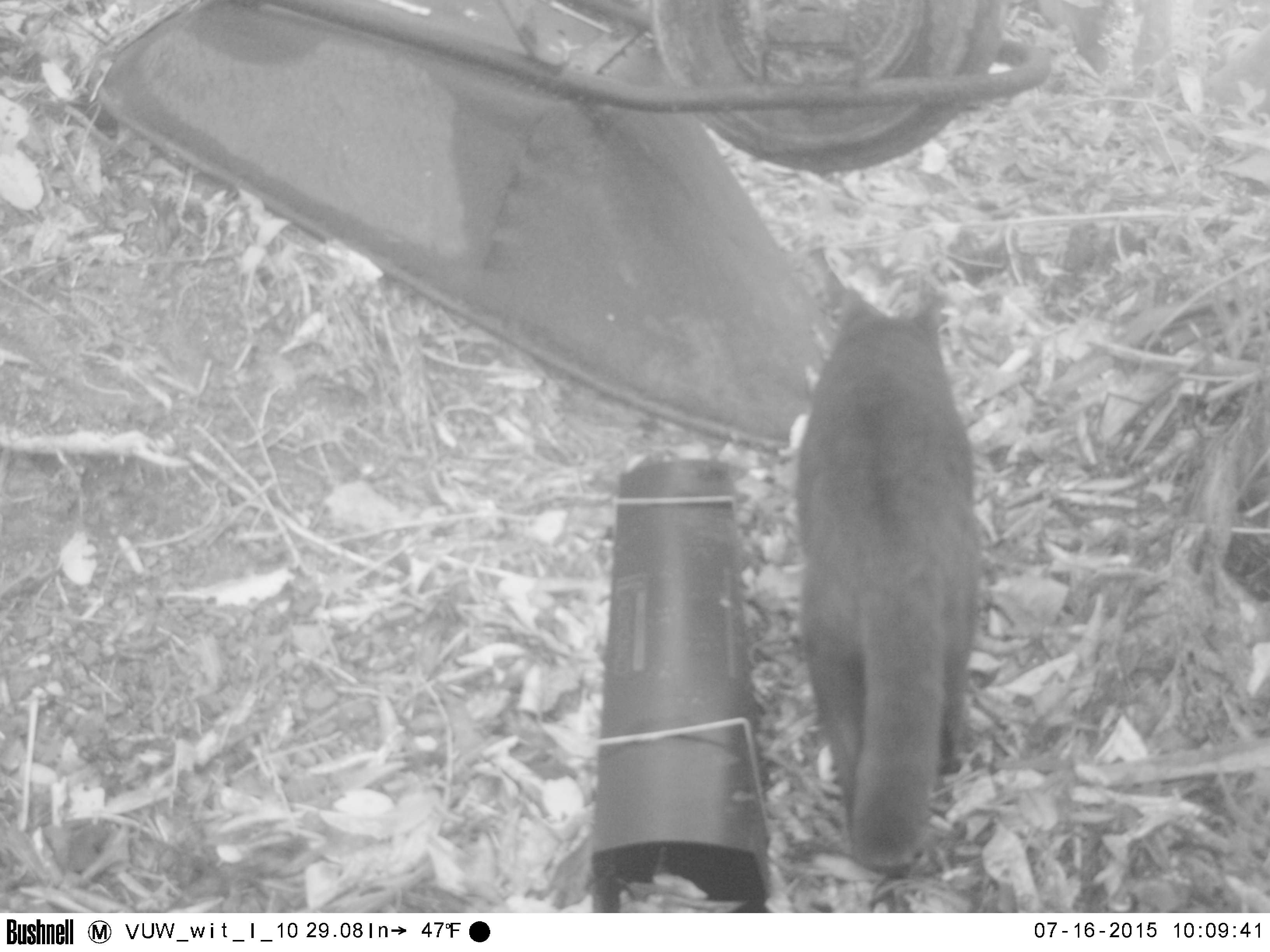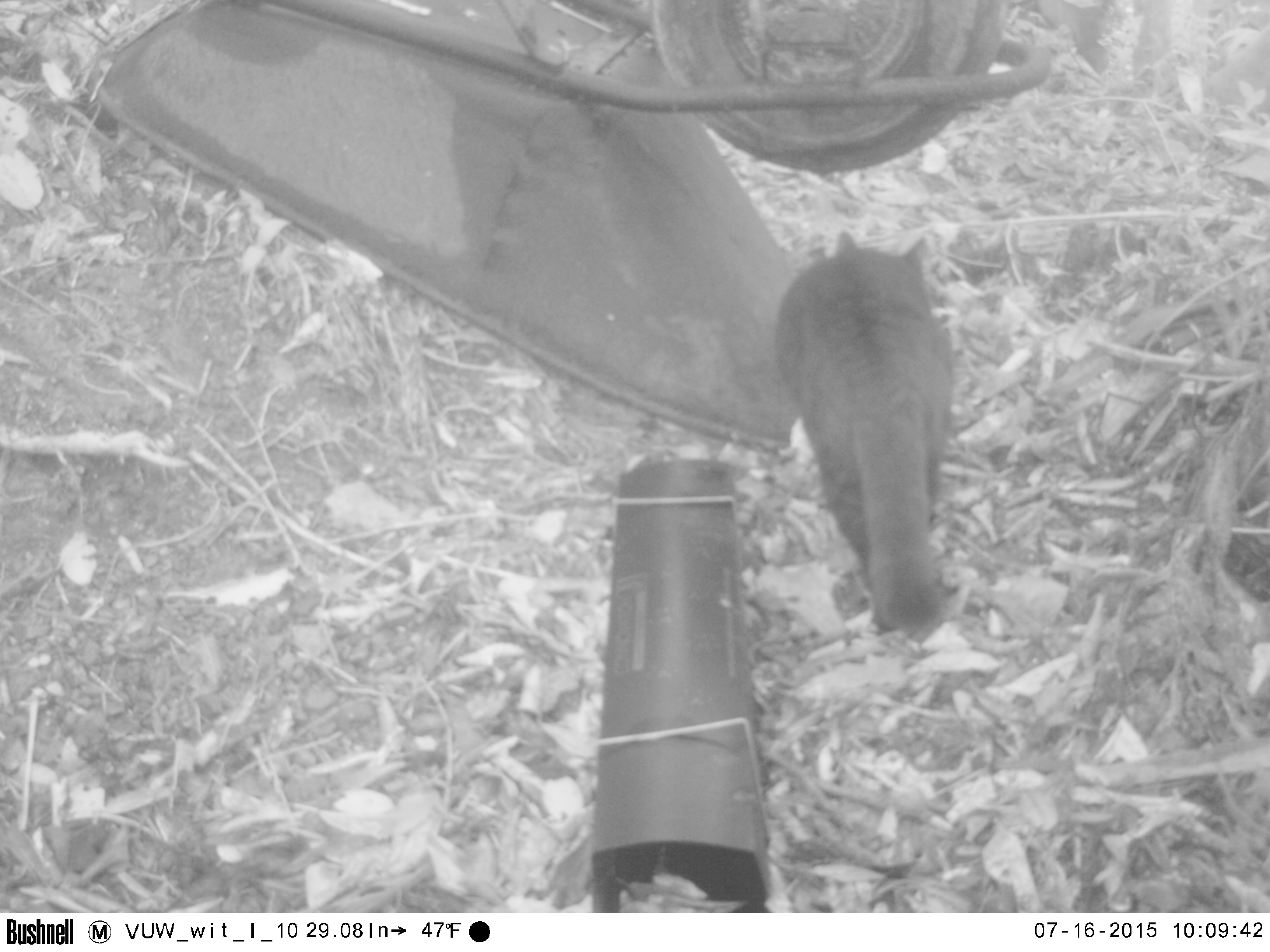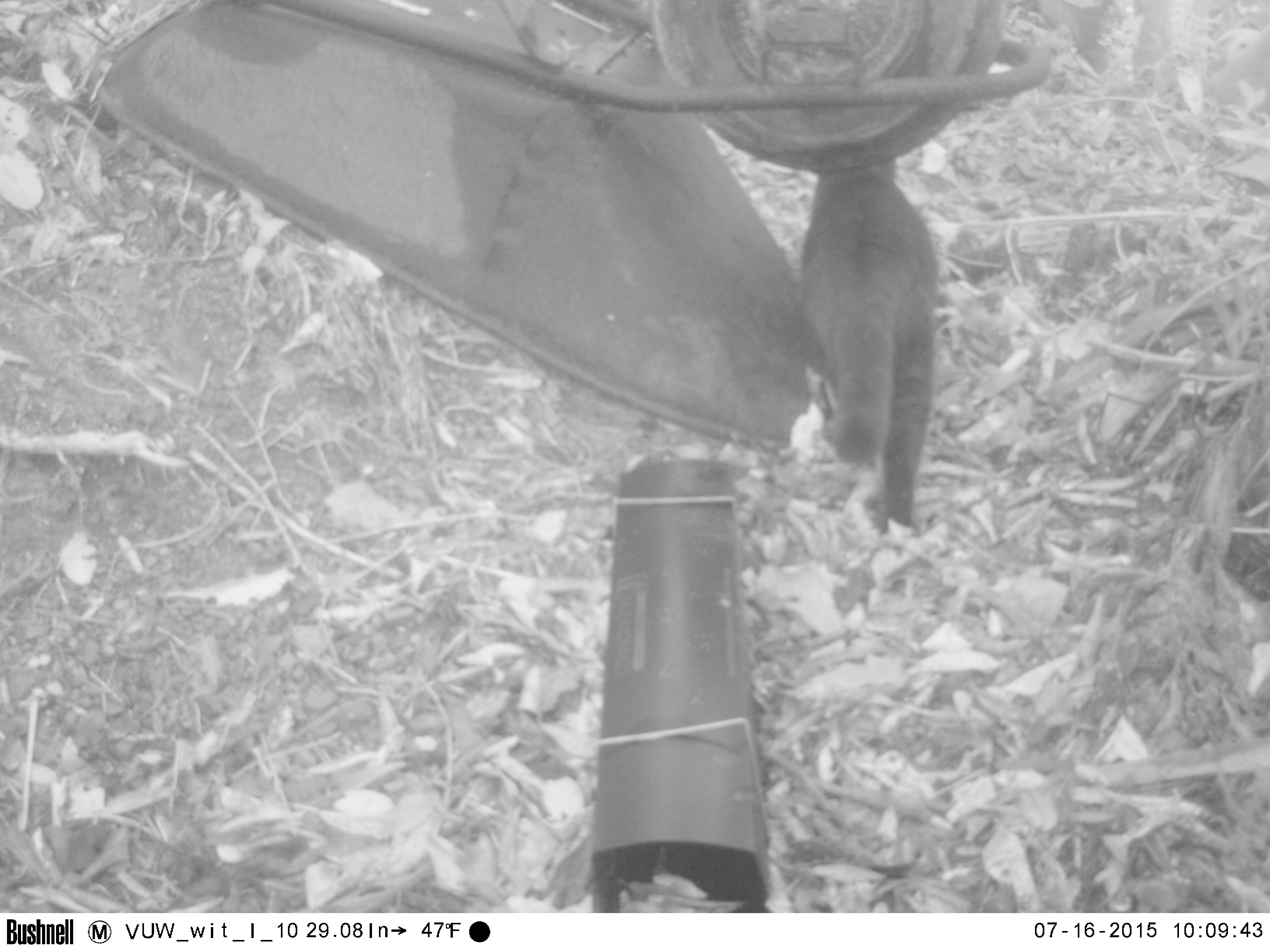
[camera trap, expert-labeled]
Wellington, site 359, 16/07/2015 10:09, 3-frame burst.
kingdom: Animalia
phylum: Chordata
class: Mammalia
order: Carnivora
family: Felidae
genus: Felis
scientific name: Felis catus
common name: cat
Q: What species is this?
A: Cat (Felis catus).